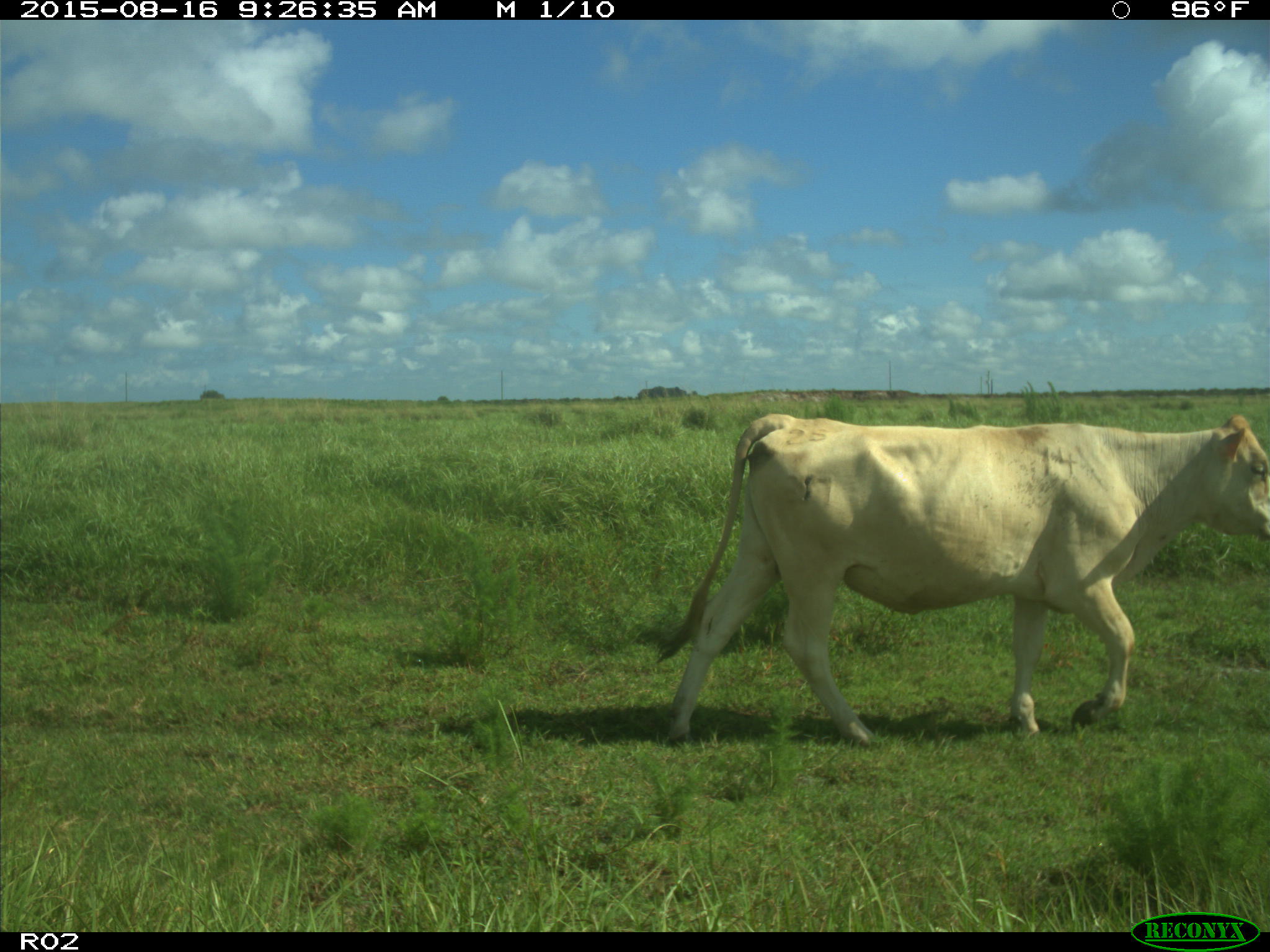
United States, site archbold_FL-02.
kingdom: Animalia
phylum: Chordata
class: Mammalia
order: Artiodactyla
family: Bovidae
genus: Bos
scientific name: Bos taurus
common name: domestic cow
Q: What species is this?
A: Bos taurus (domestic cow).